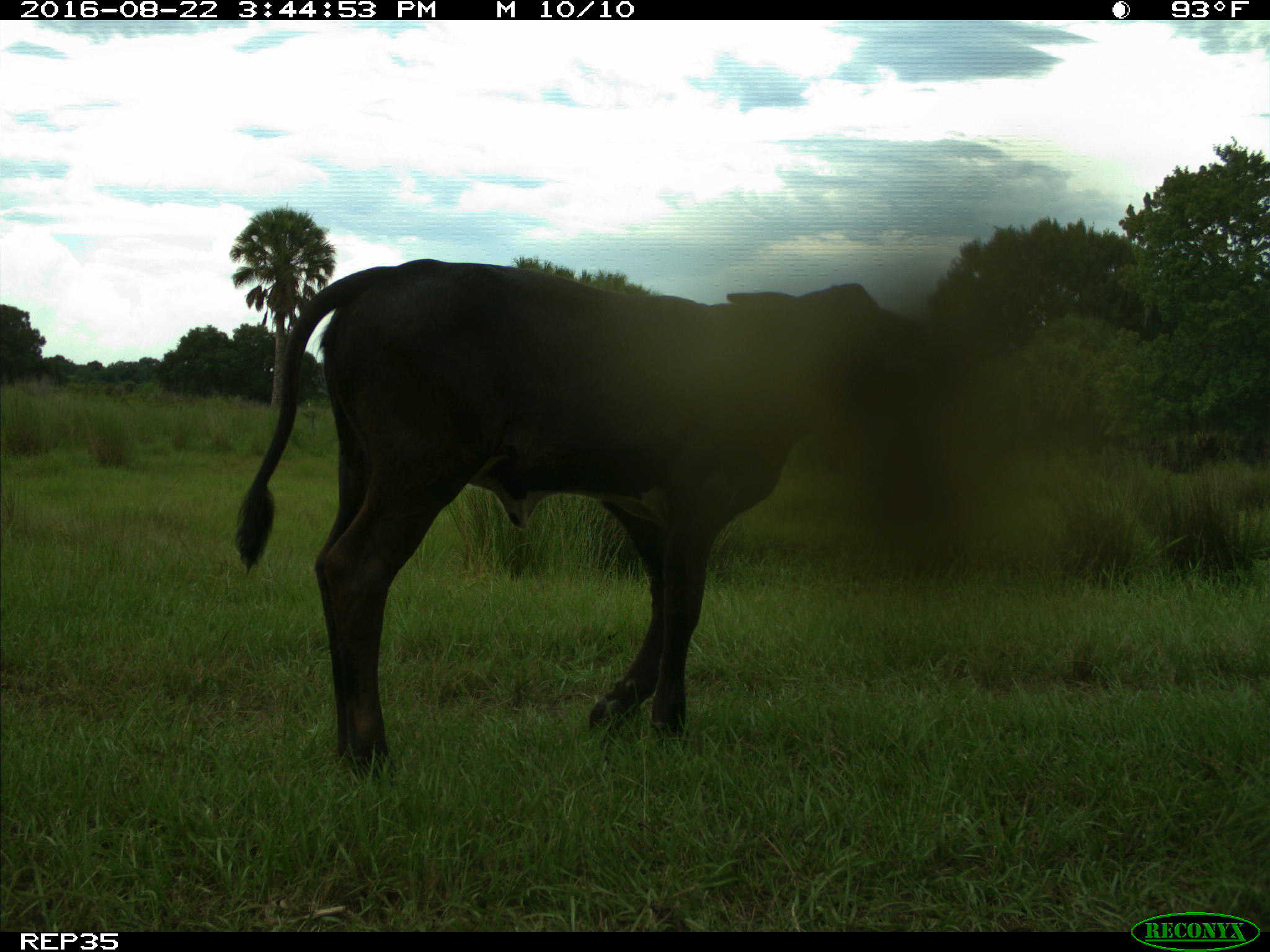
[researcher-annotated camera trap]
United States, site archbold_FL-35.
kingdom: Animalia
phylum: Chordata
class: Mammalia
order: Artiodactyla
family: Bovidae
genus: Bos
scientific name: Bos taurus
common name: domestic cow